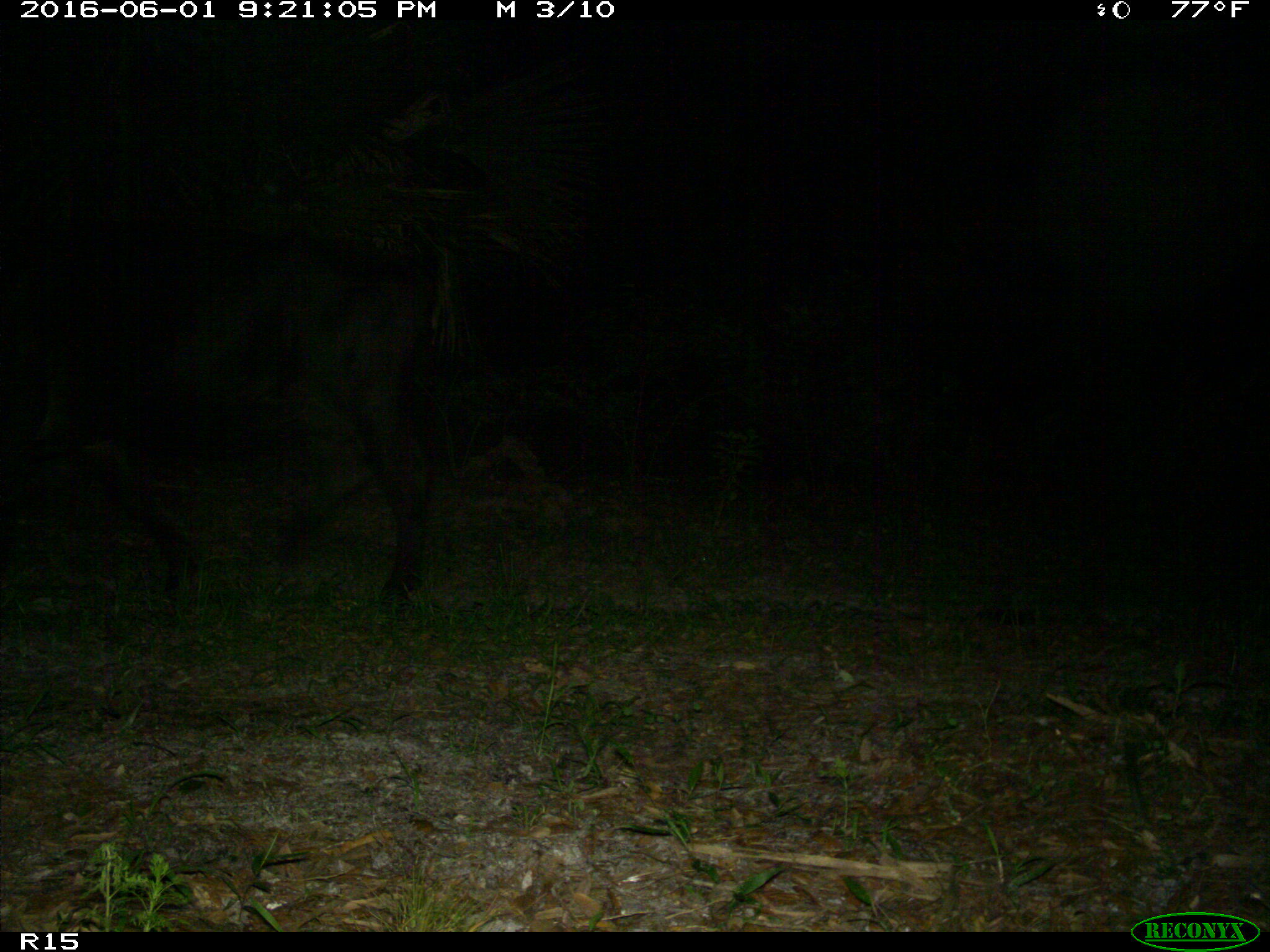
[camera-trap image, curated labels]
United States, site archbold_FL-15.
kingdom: Animalia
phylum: Chordata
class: Mammalia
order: Artiodactyla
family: Bovidae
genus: Bos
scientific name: Bos taurus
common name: domestic cow